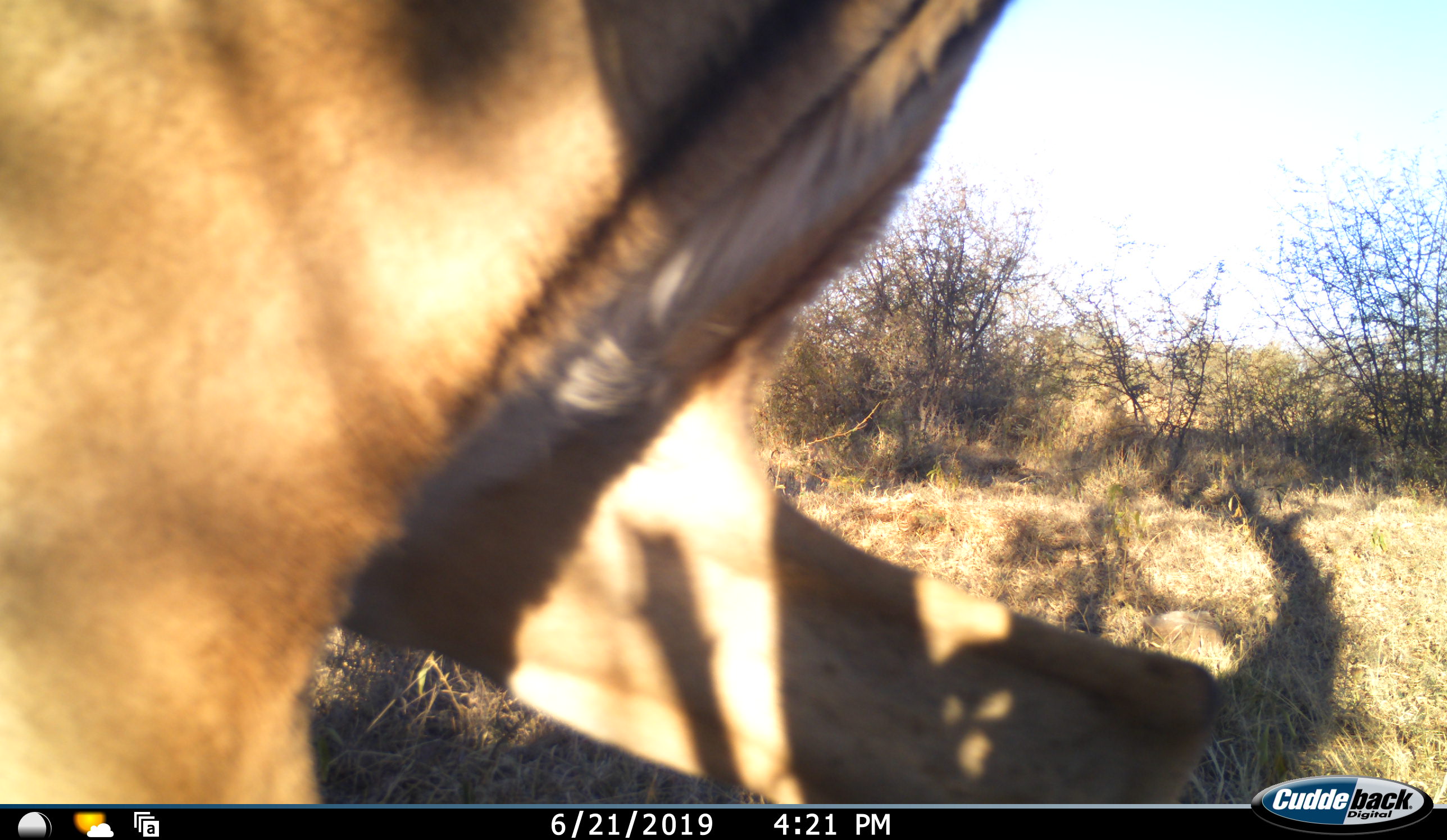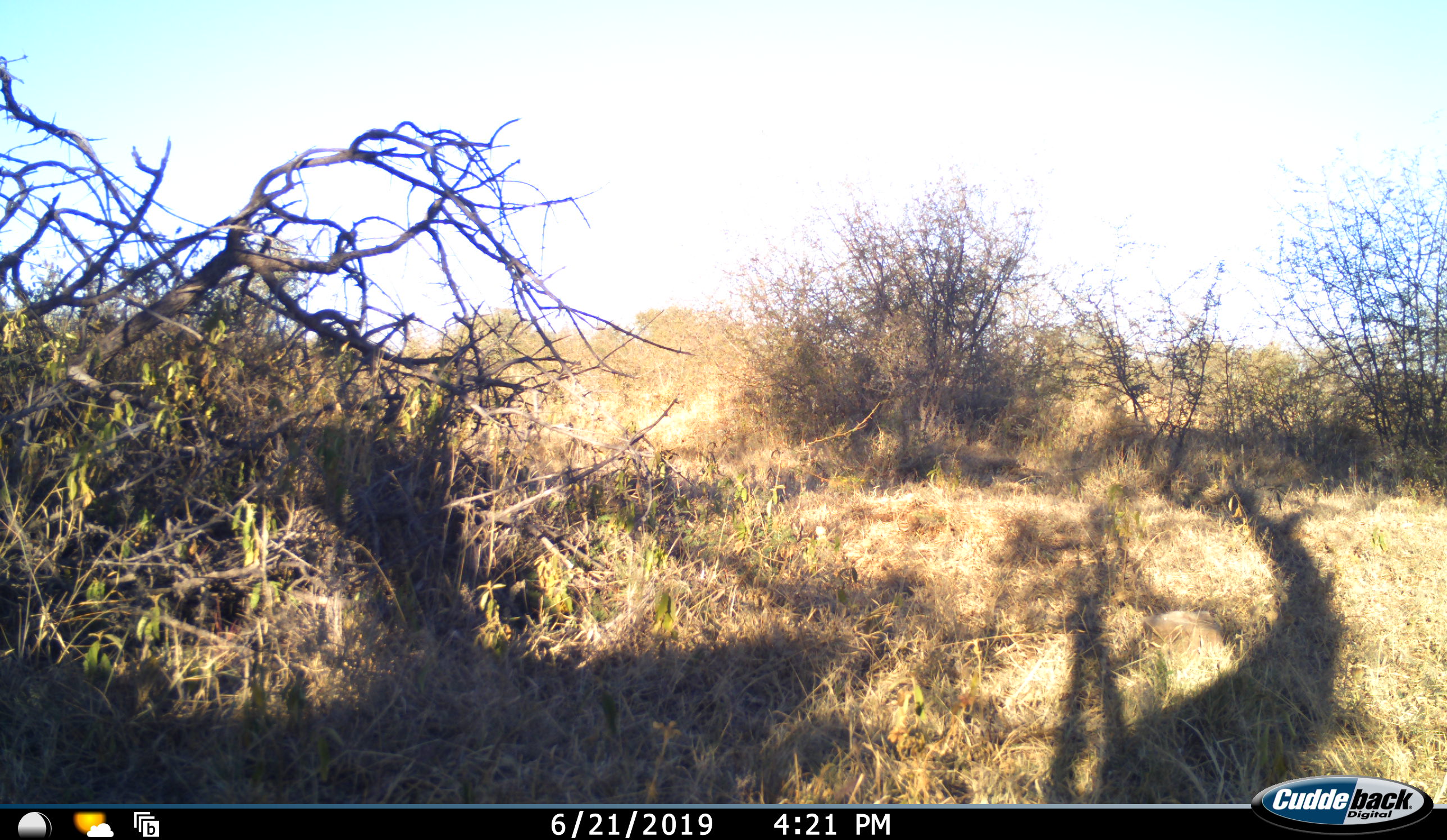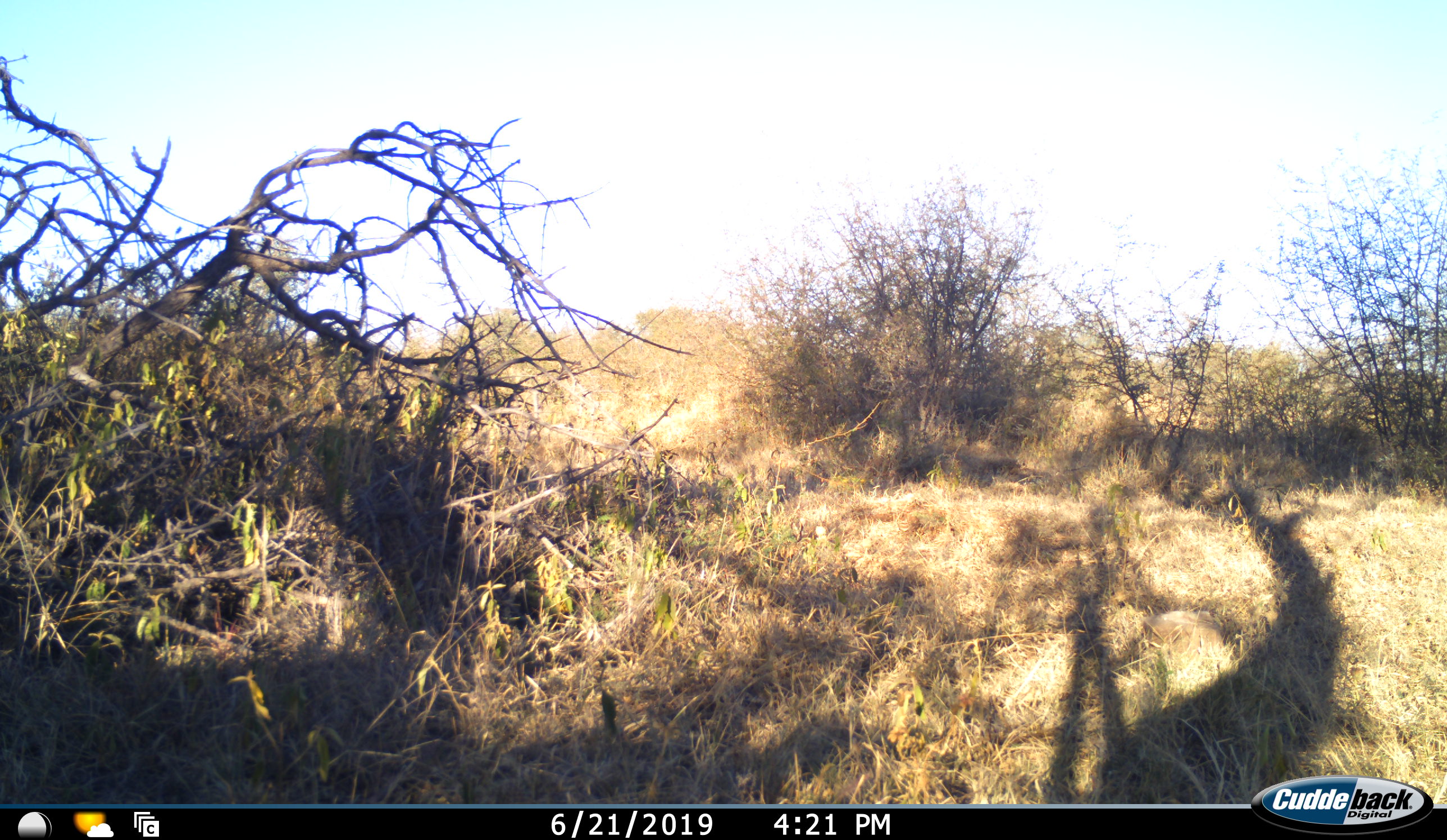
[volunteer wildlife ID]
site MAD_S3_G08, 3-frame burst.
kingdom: Animalia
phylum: Chordata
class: Mammalia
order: Artiodactyla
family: Bovidae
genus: Aepyceros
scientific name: Aepyceros melampus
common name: impala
Impala (Aepyceros melampus), count 1. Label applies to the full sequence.